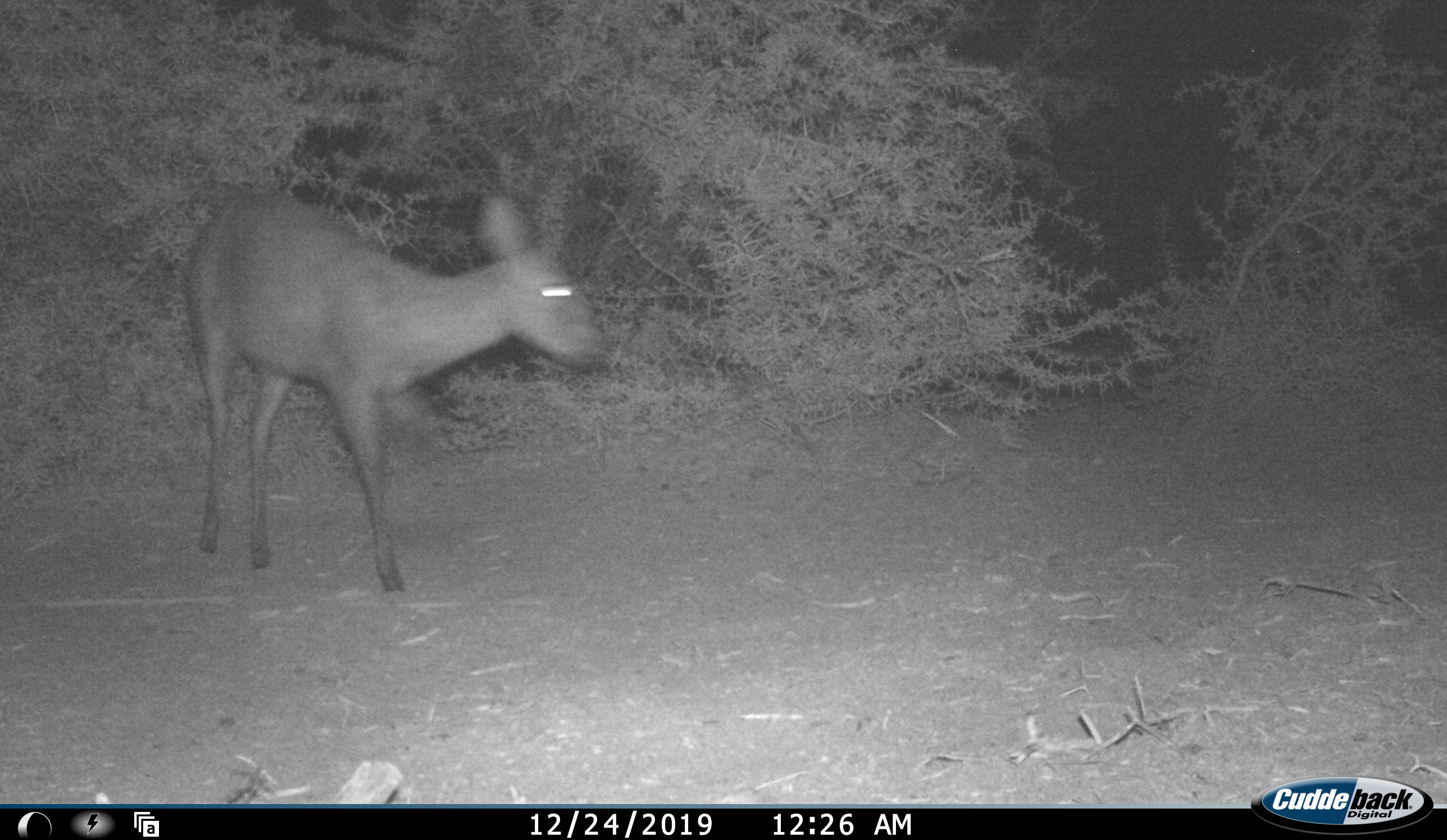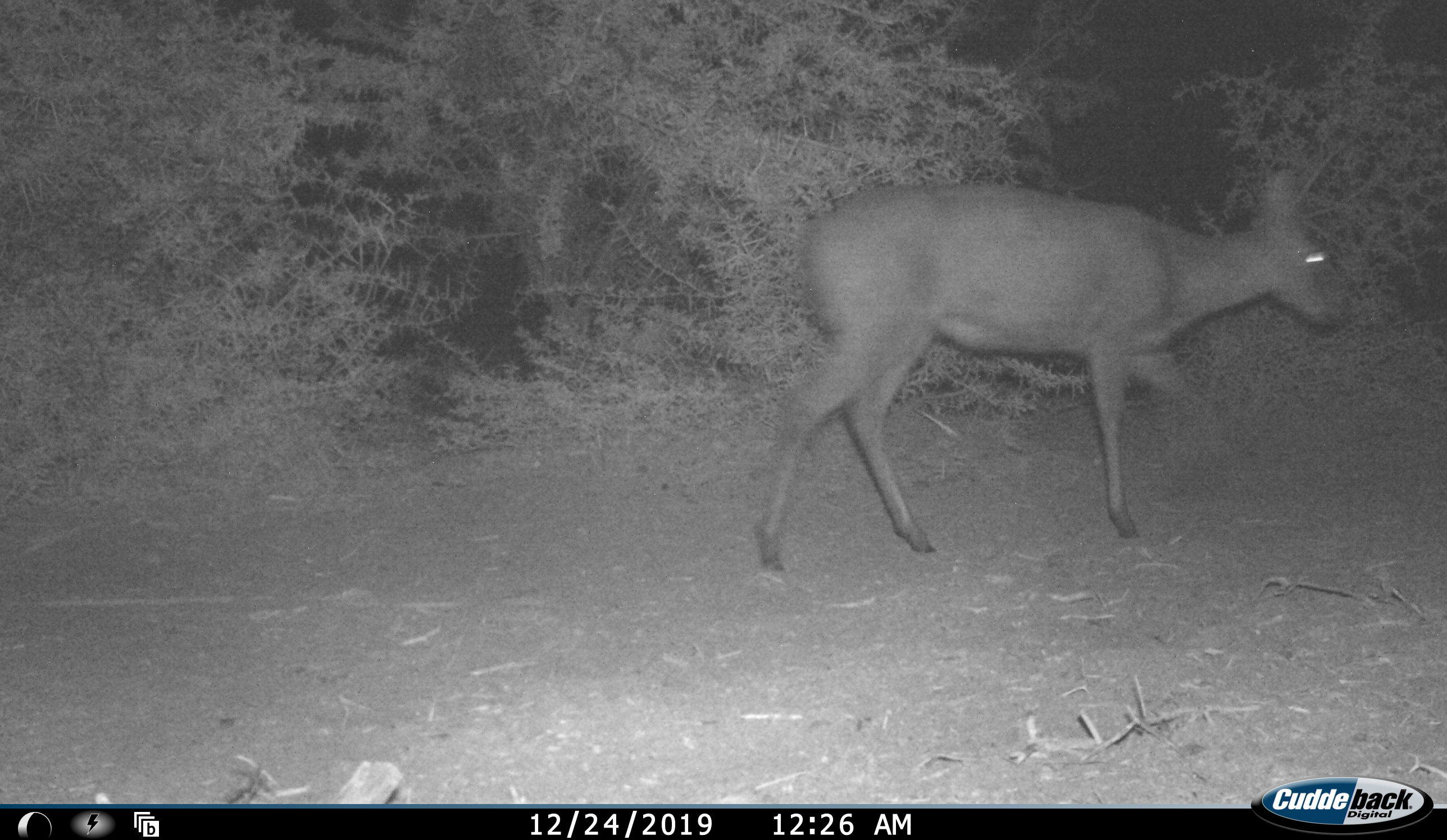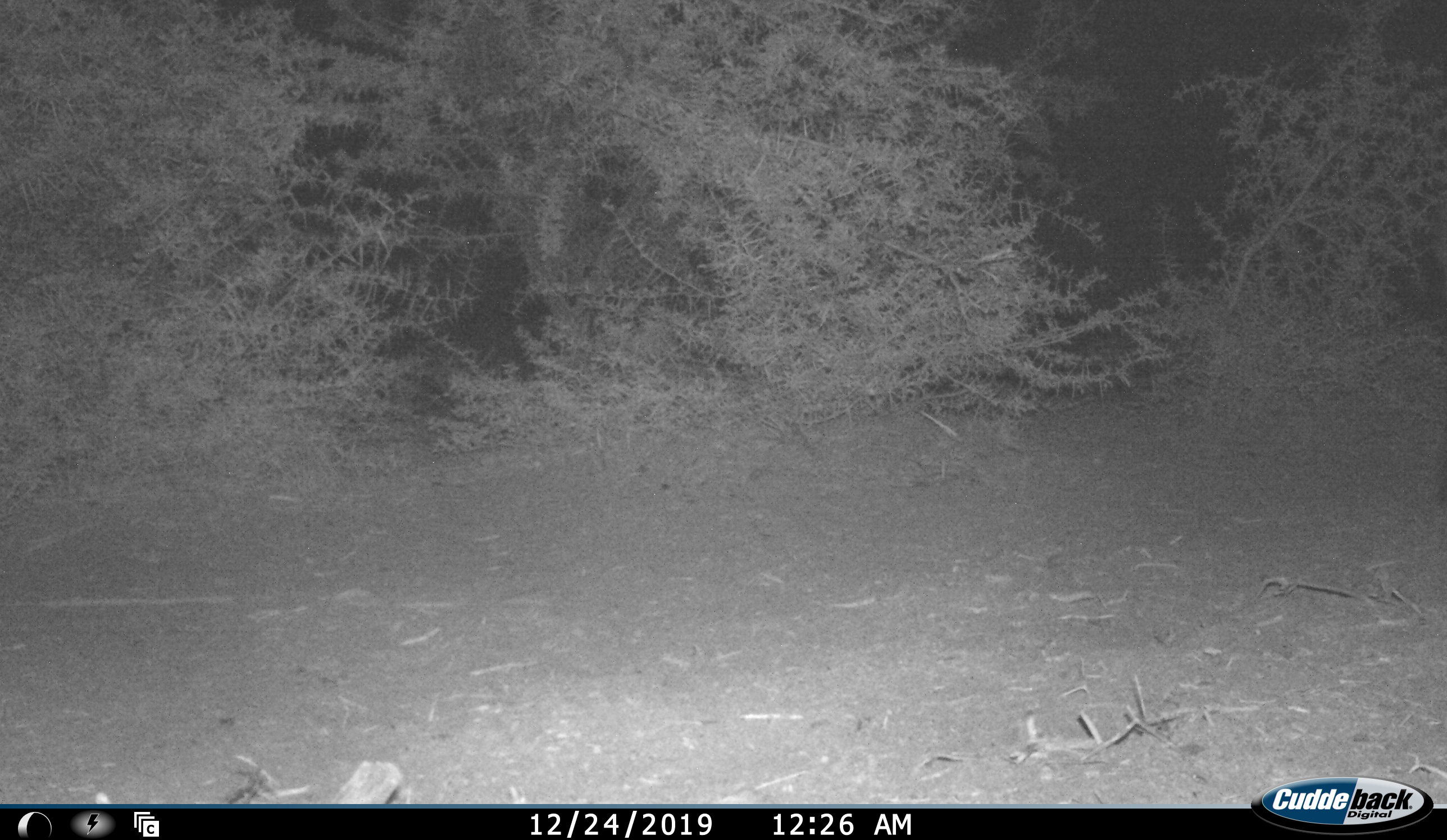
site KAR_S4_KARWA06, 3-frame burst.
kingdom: Animalia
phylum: Chordata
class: Mammalia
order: Artiodactyla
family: Bovidae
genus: Sylvicapra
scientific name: Sylvicapra grimmia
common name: common duiker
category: duikercommongrey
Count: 1.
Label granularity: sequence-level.